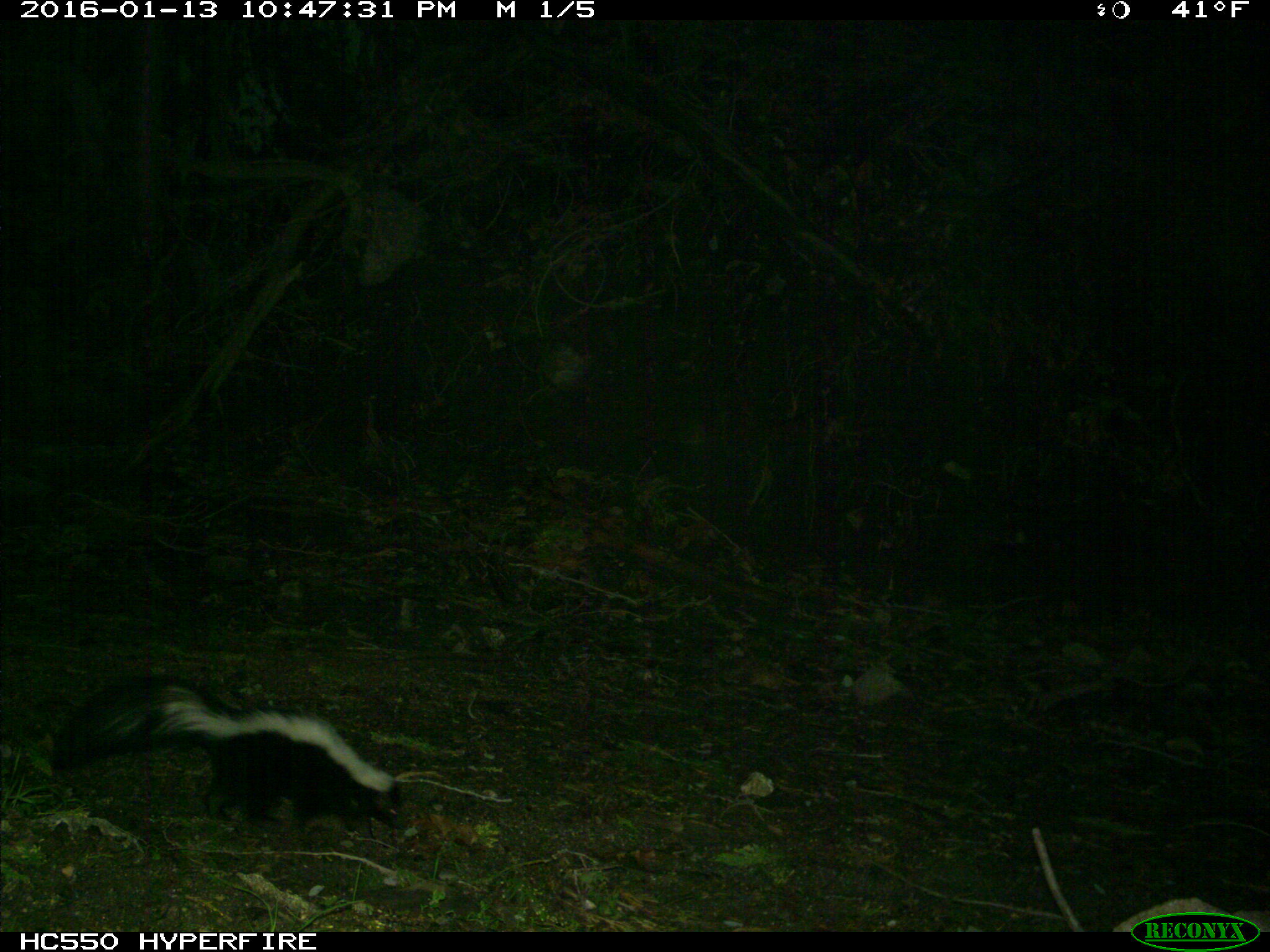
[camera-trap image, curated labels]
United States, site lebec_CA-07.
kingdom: Animalia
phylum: Chordata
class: Mammalia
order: Carnivora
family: Mephitidae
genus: Mephitis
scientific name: Mephitis mephitis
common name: striped skunk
Mephitis mephitis (striped skunk).